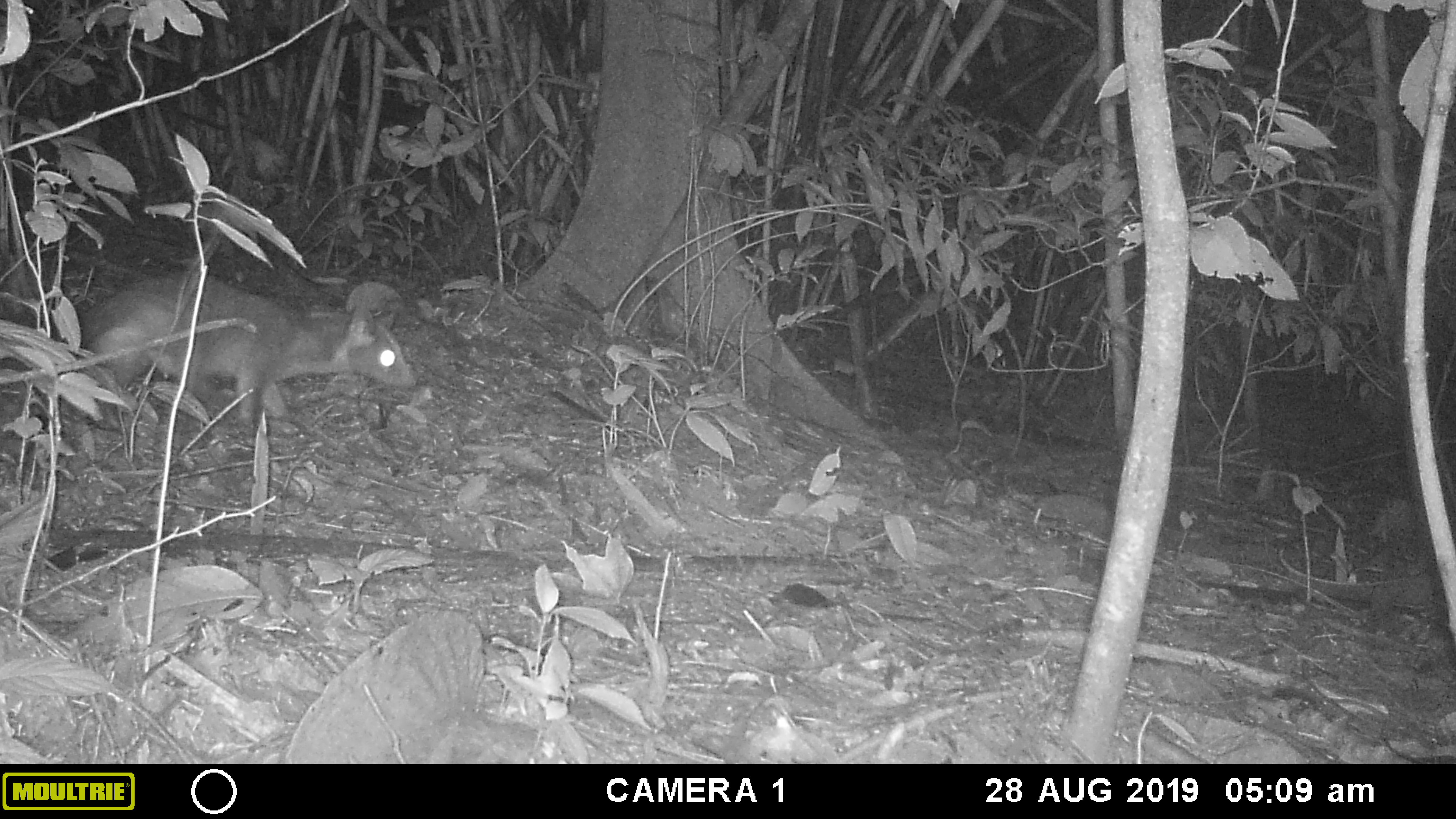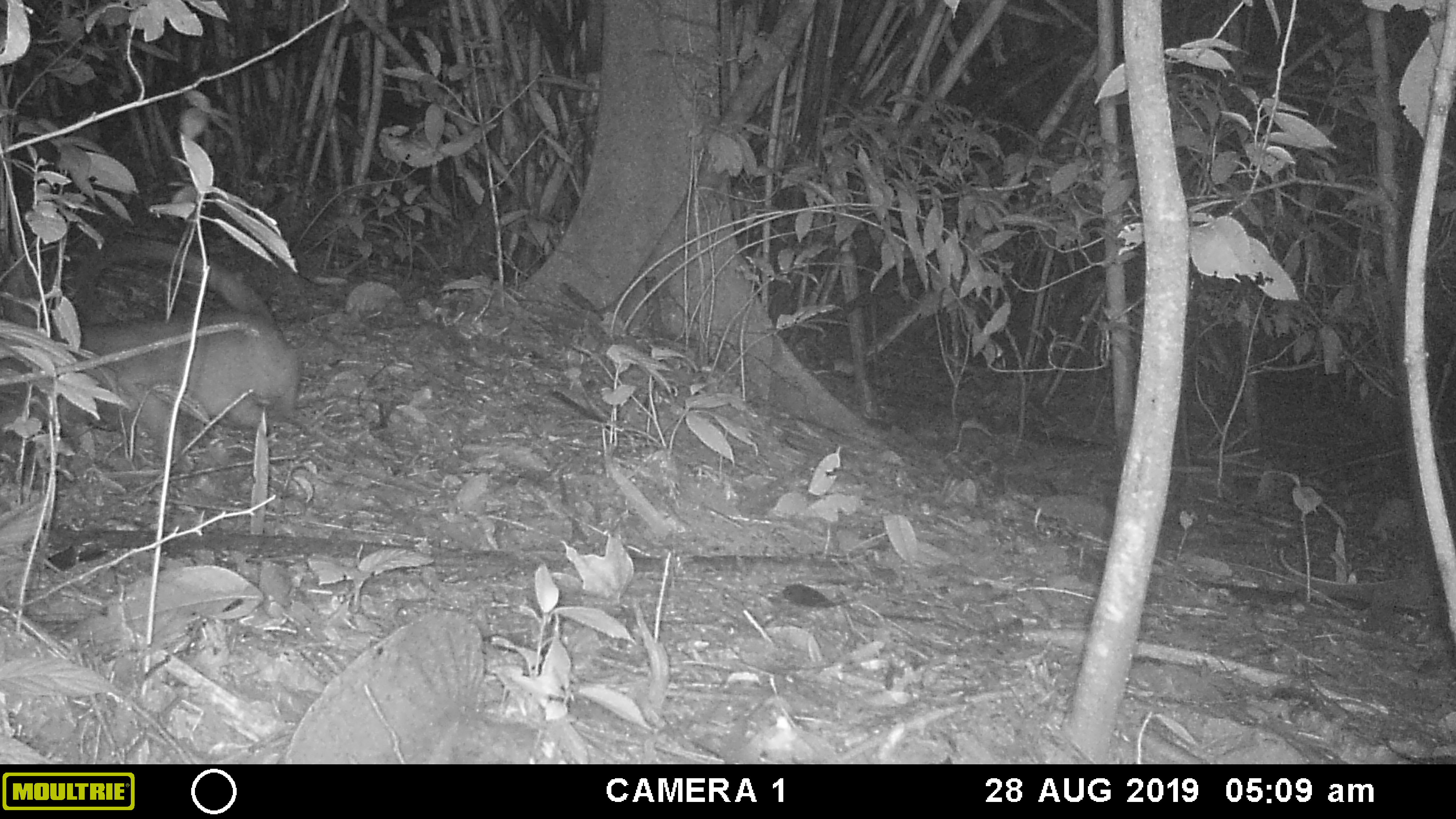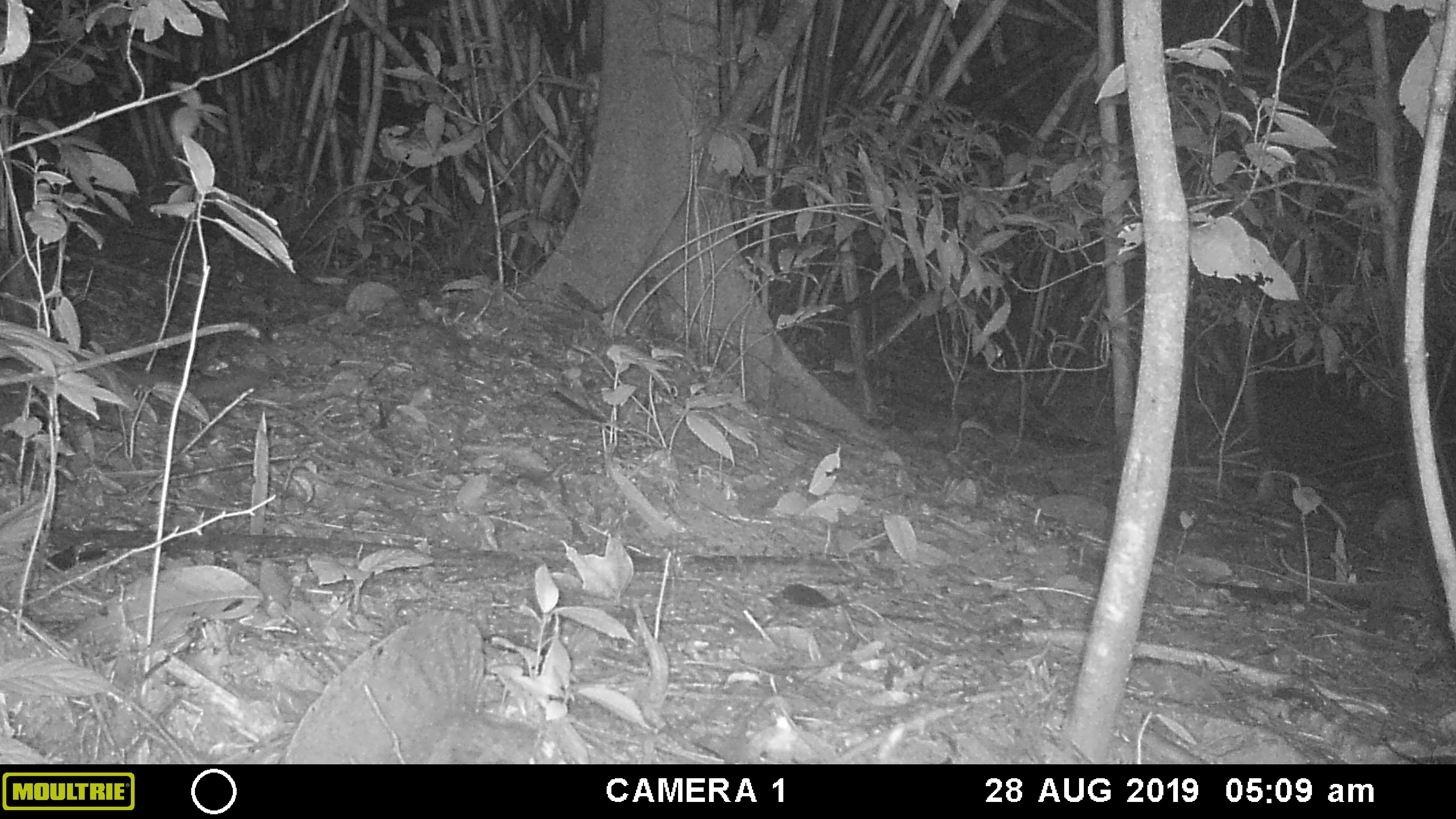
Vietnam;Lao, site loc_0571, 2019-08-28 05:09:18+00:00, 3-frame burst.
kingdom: Animalia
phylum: Chordata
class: Mammalia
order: Carnivora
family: Viverridae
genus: Paguma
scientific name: Paguma larvata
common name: masked palm civet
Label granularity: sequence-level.